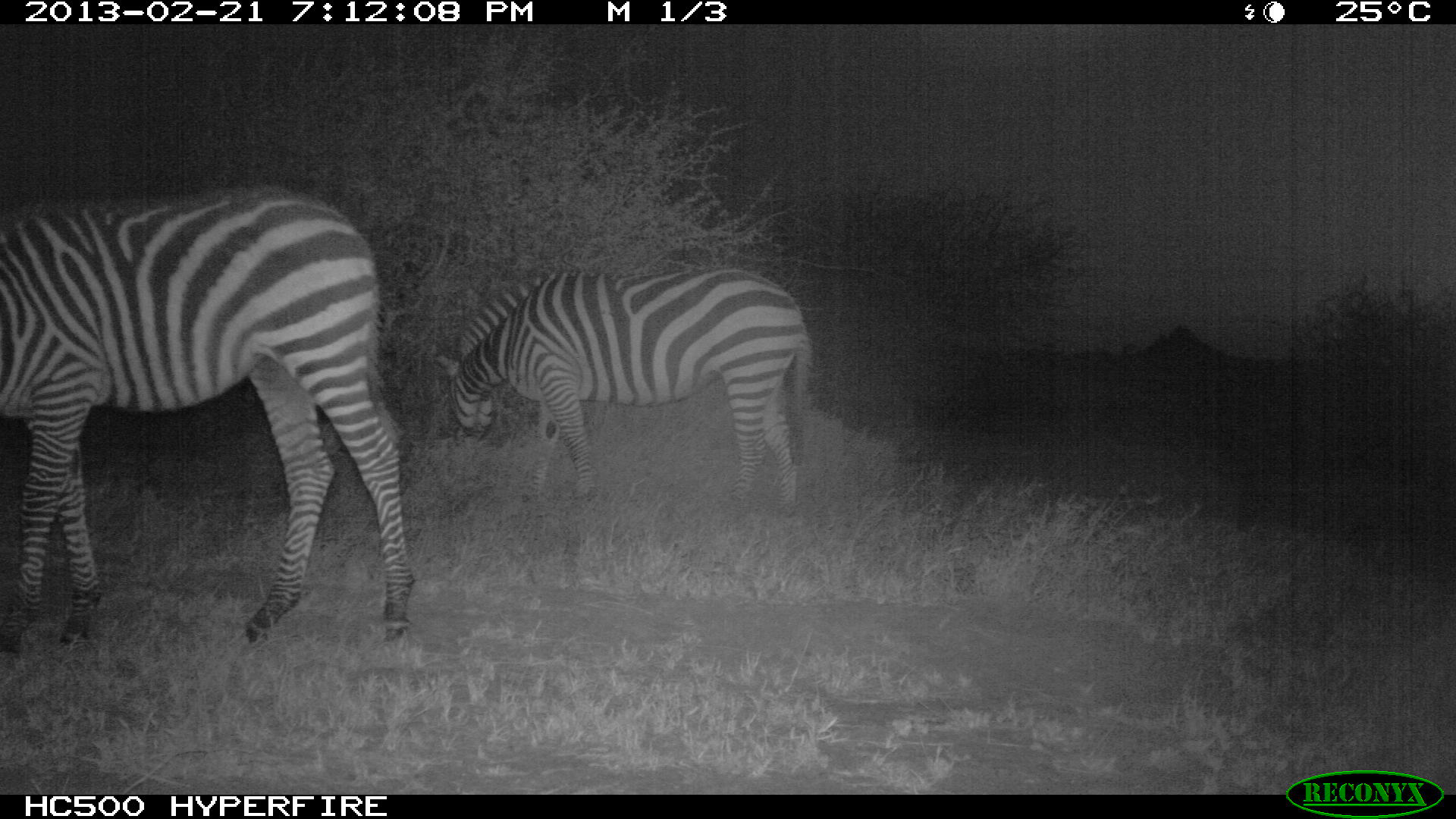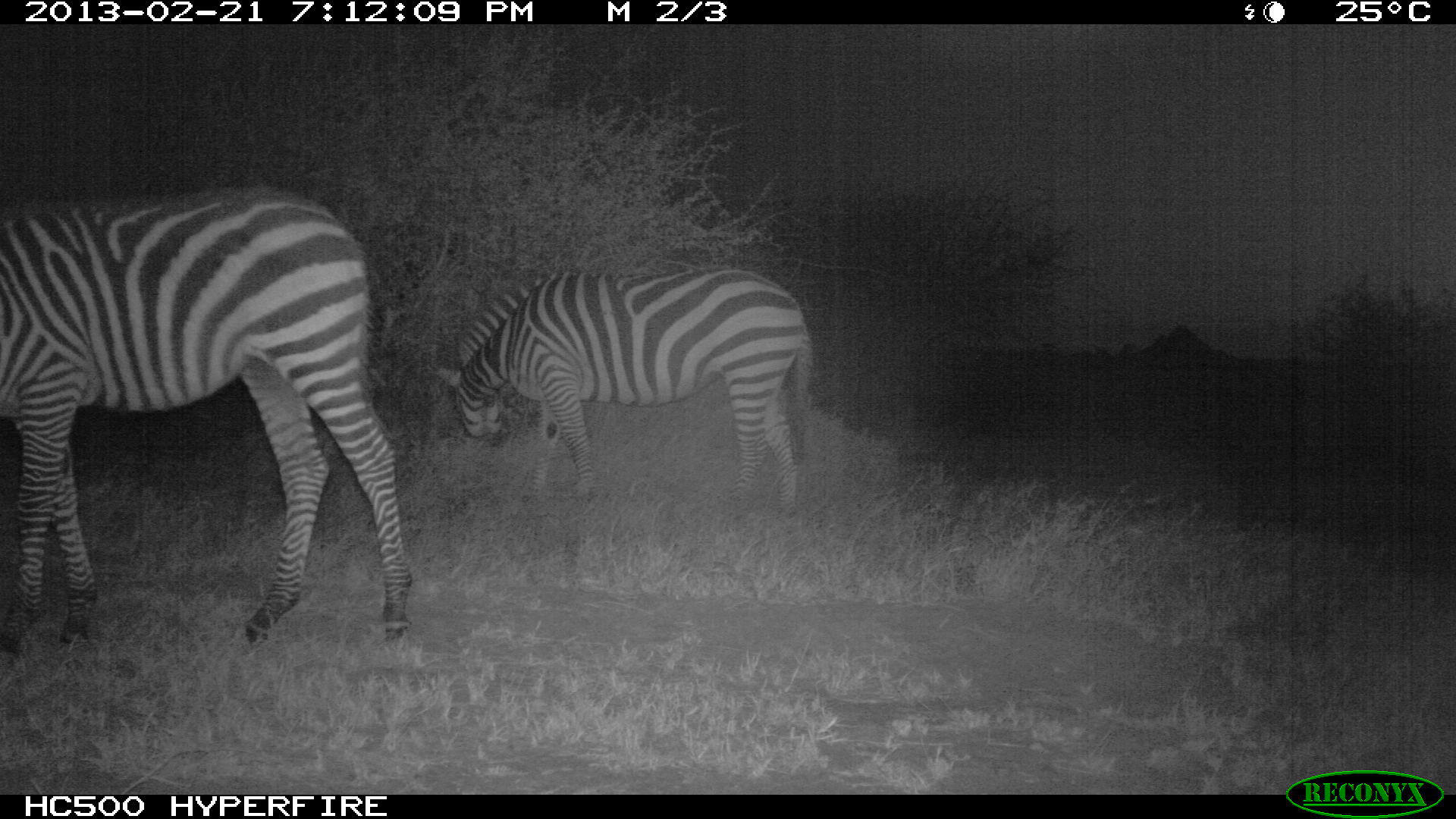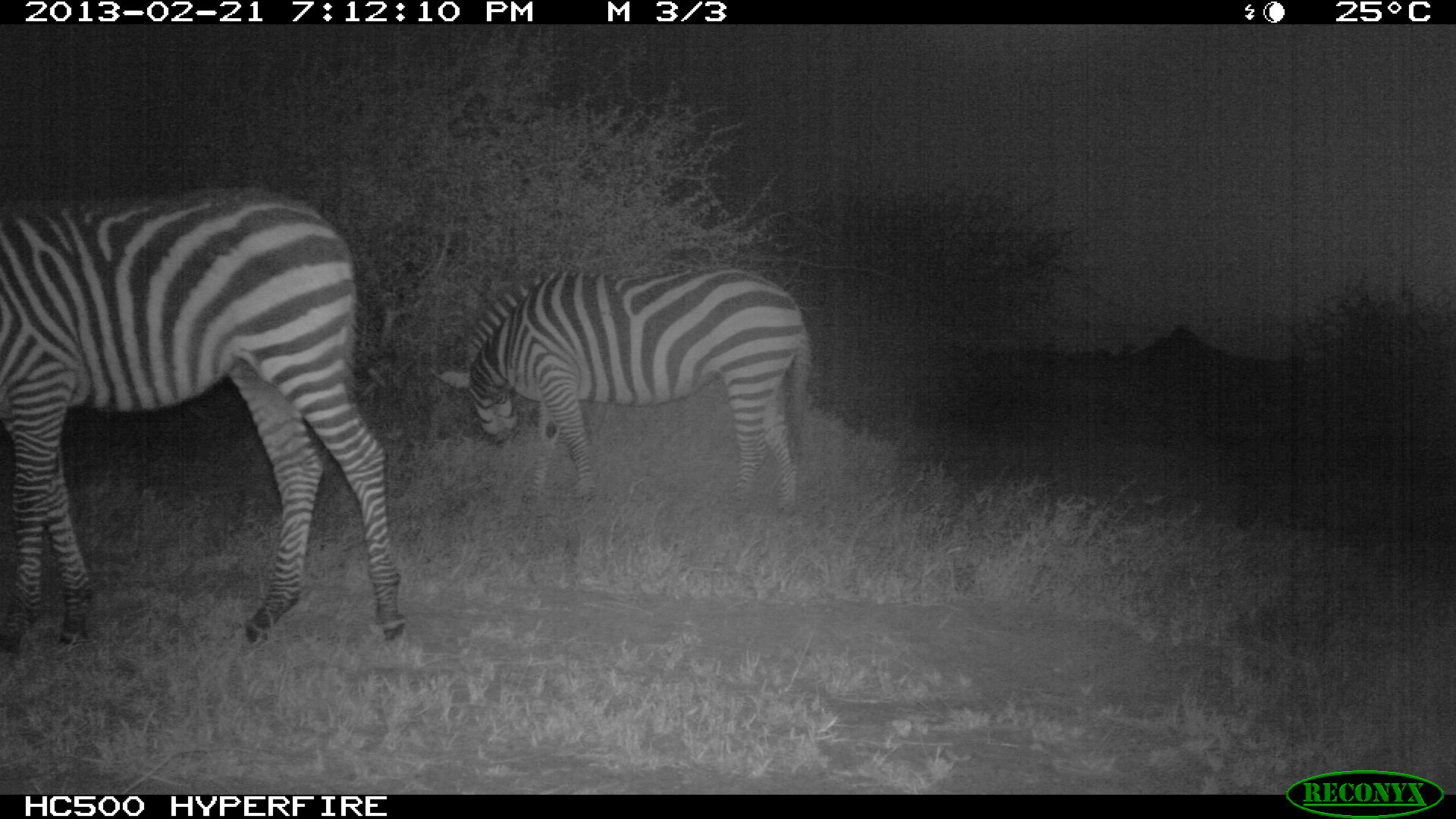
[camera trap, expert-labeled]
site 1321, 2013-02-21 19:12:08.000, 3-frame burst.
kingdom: Animalia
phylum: Chordata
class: Mammalia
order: Perissodactyla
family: Equidae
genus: Equus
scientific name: Equus quagga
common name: plains zebra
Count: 2.